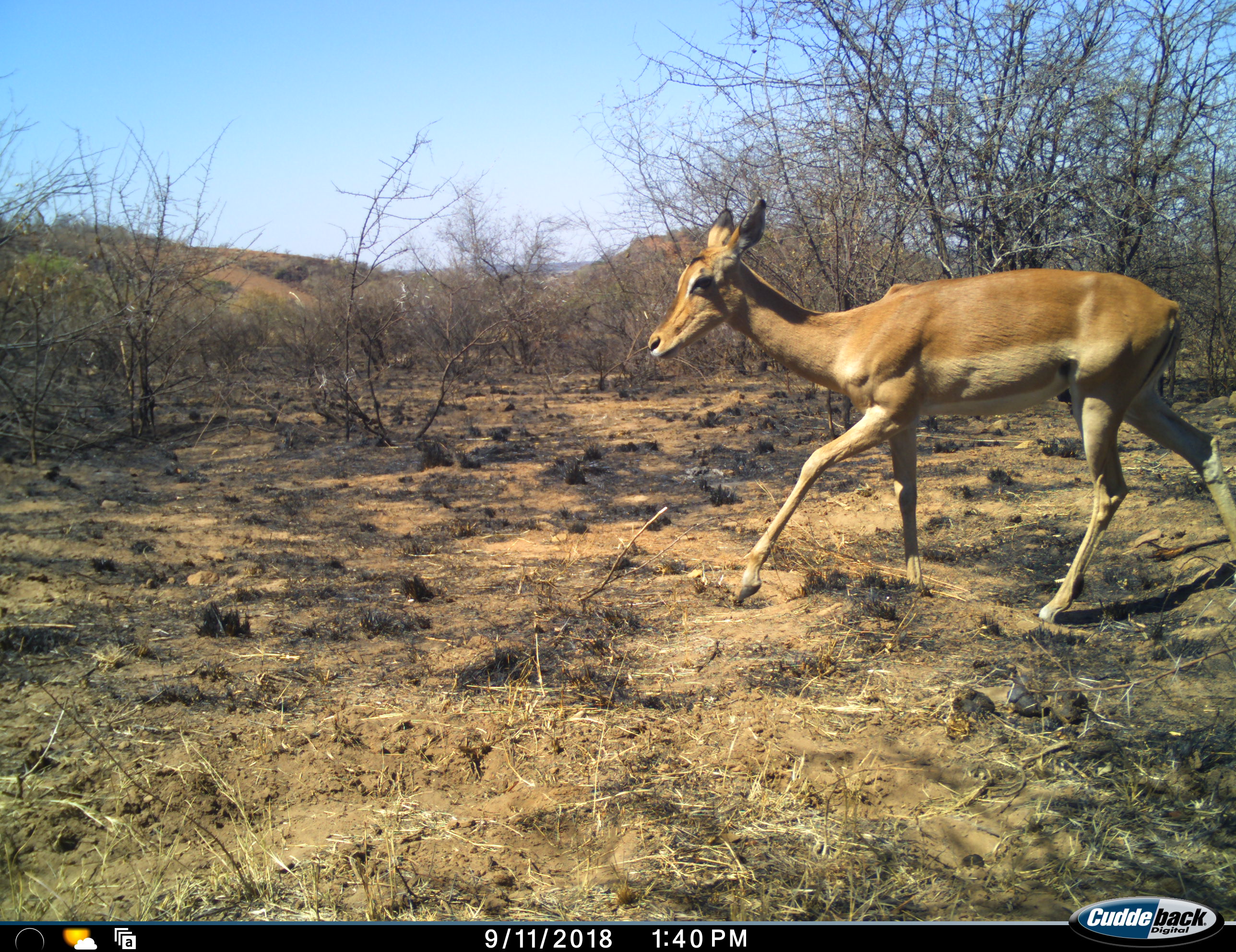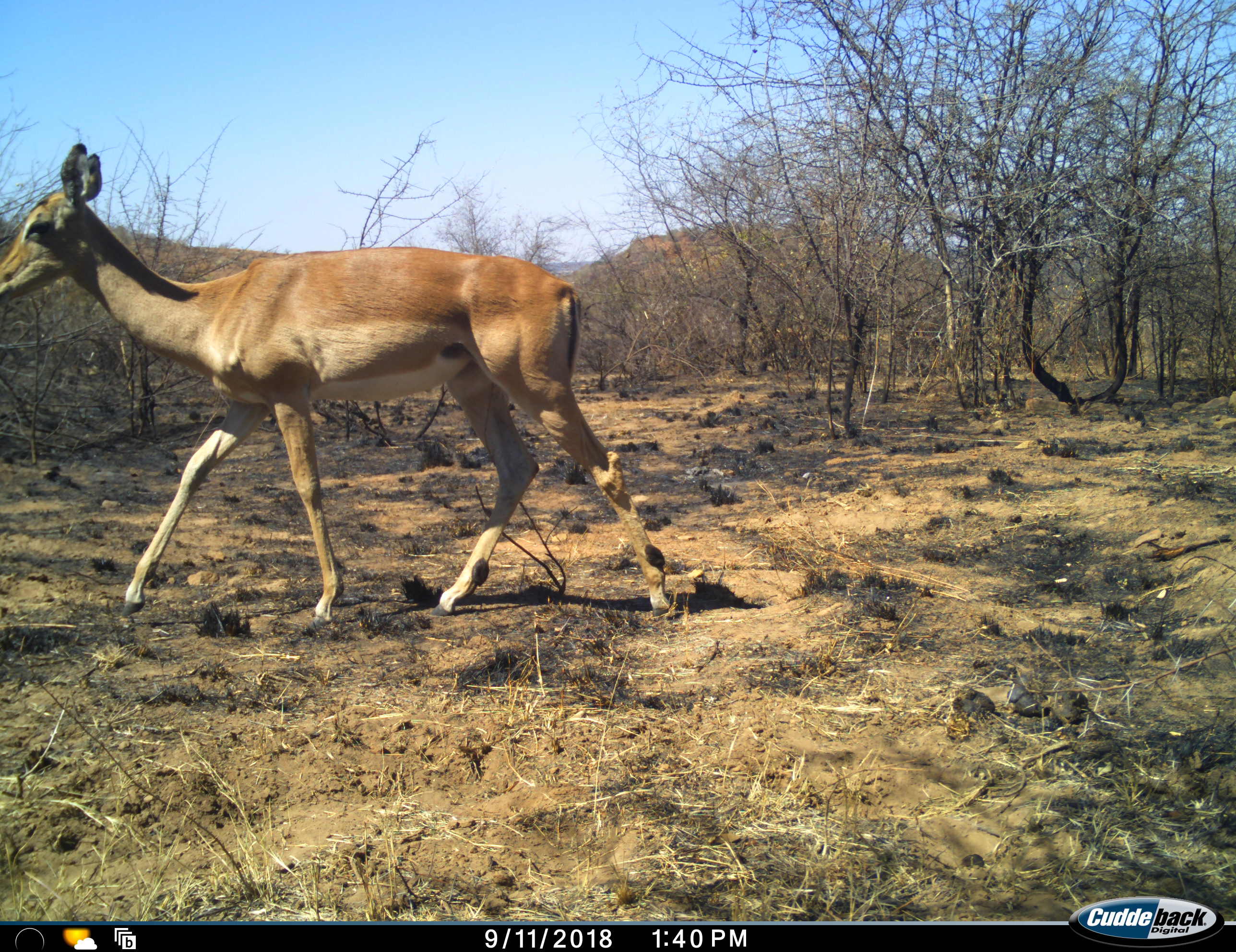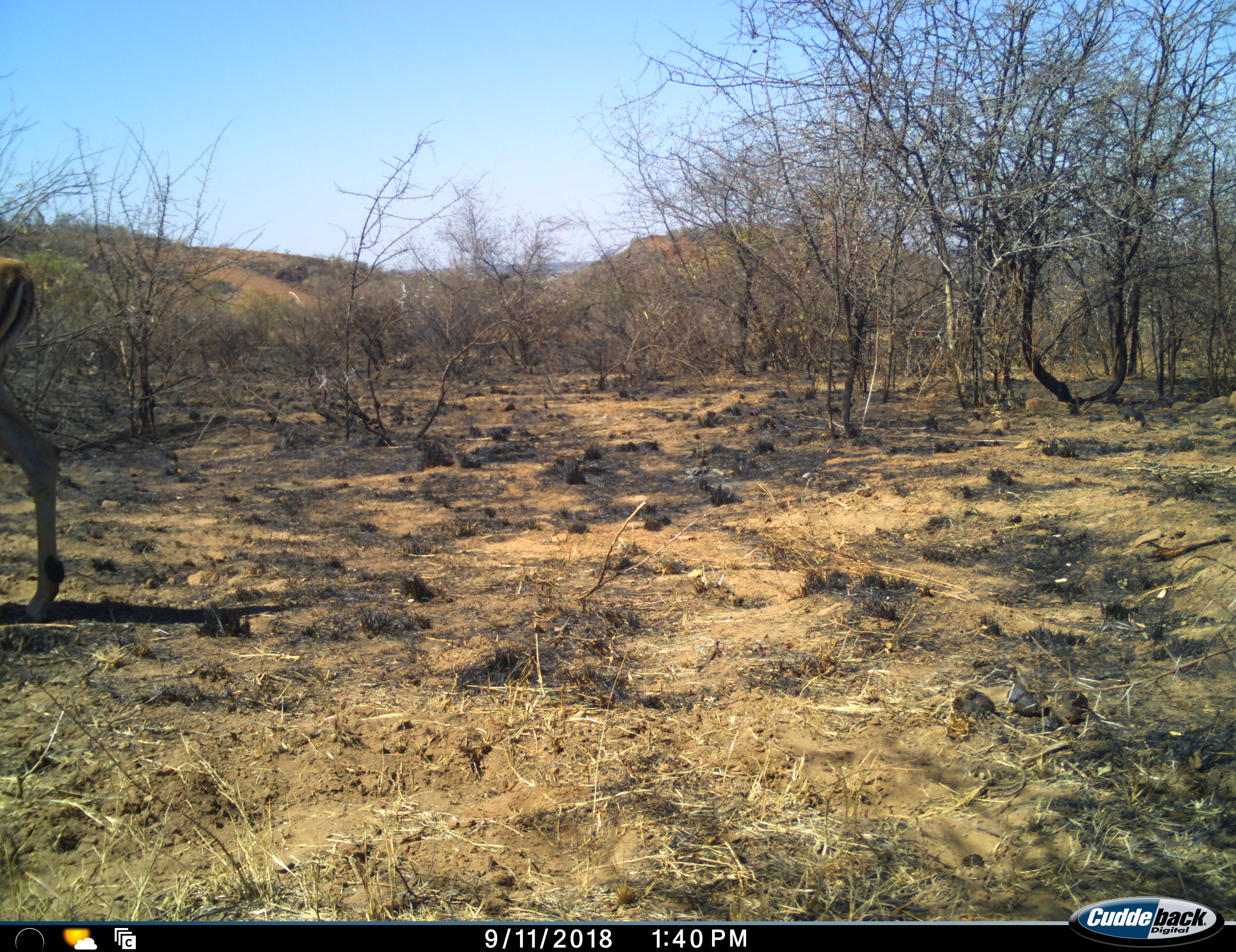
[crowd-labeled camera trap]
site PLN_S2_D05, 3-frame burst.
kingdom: Animalia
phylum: Chordata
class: Mammalia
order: Artiodactyla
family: Bovidae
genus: Aepyceros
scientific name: Aepyceros melampus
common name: impala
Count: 1.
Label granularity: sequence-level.